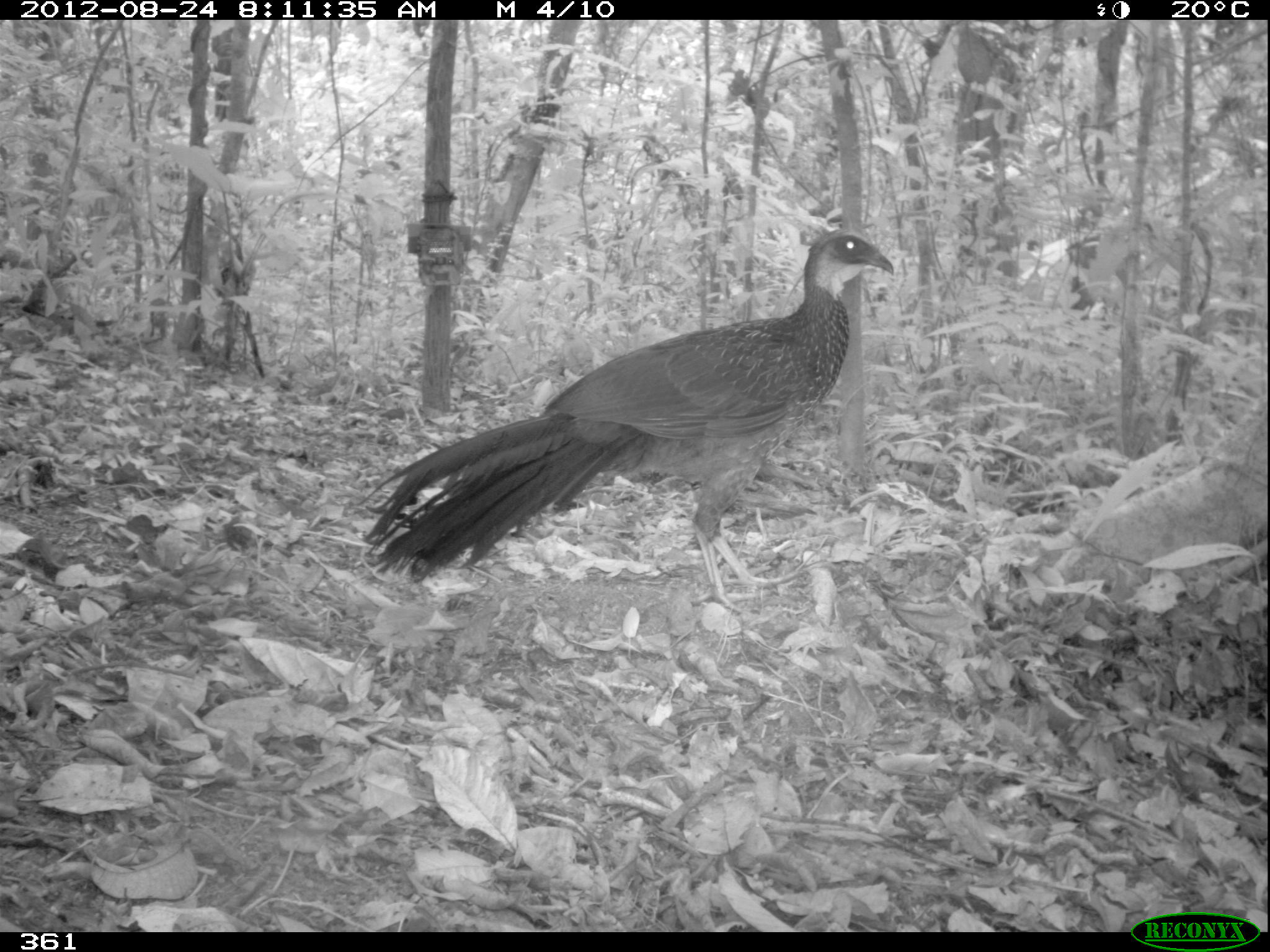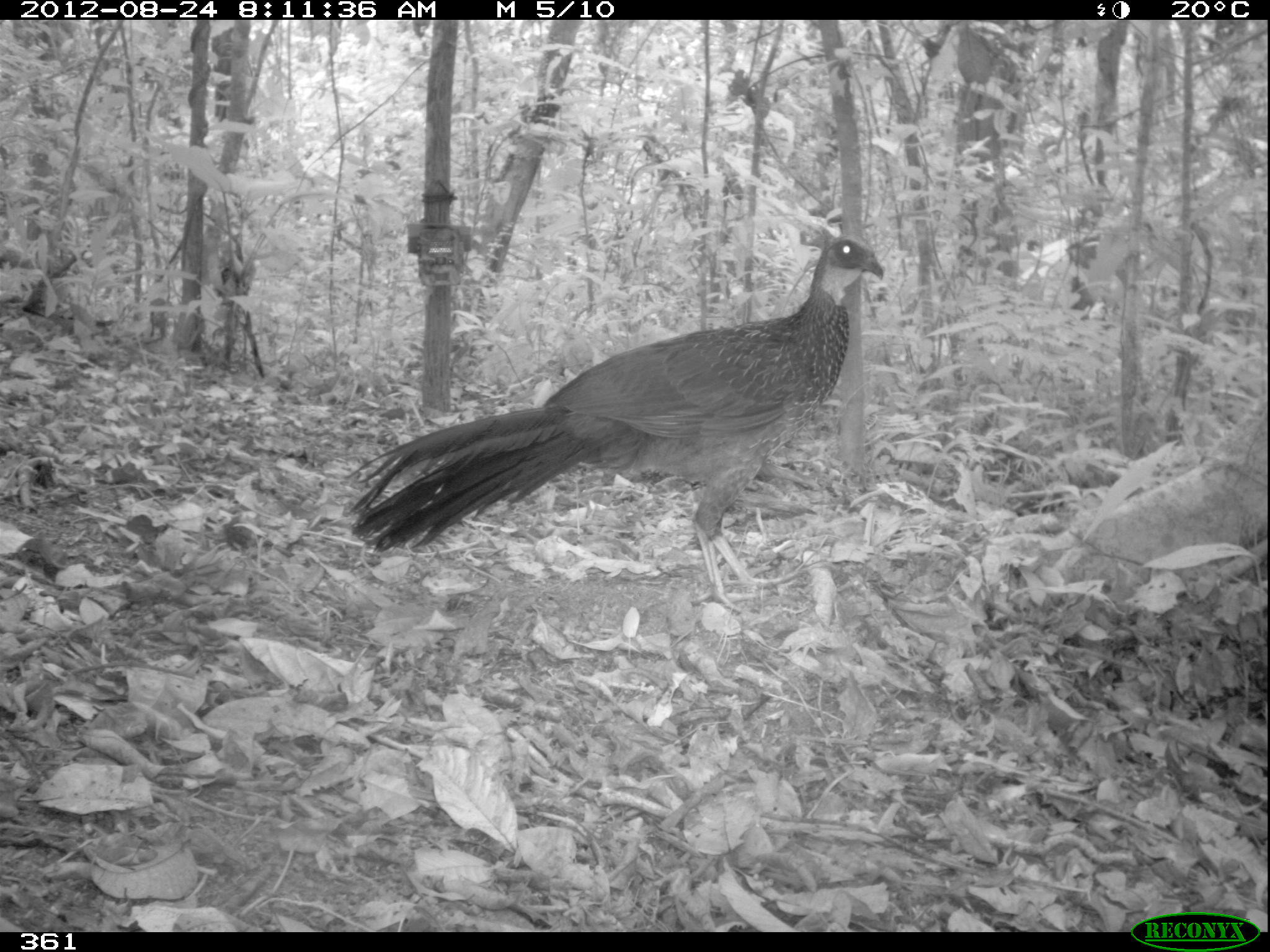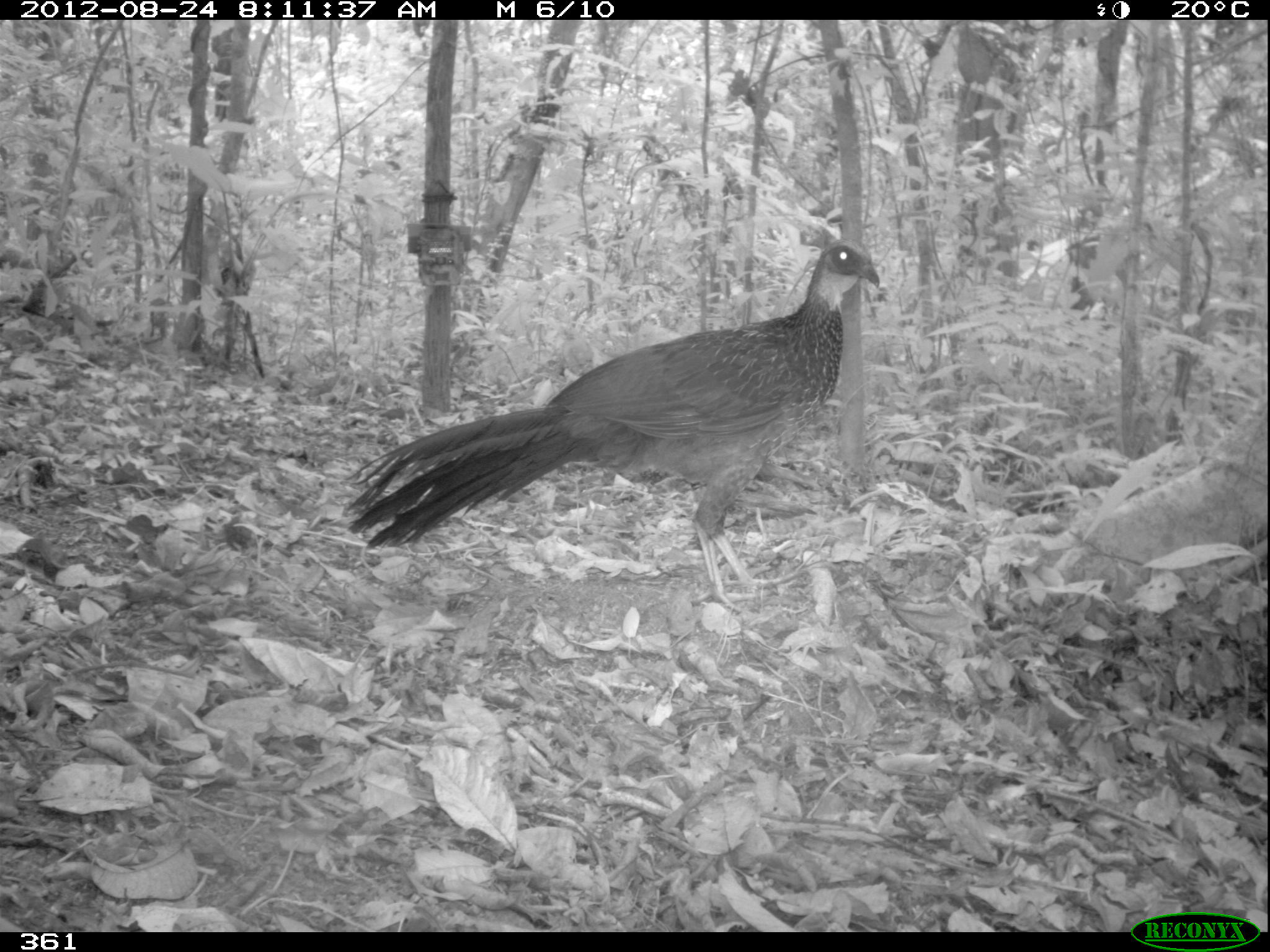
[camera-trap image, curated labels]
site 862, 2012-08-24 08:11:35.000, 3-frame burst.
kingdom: Animalia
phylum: Chordata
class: Aves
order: Galliformes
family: Cracidae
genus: Penelope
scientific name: Penelope jacquacu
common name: spix's guan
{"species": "Penelope jacquacu (spix's guan)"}